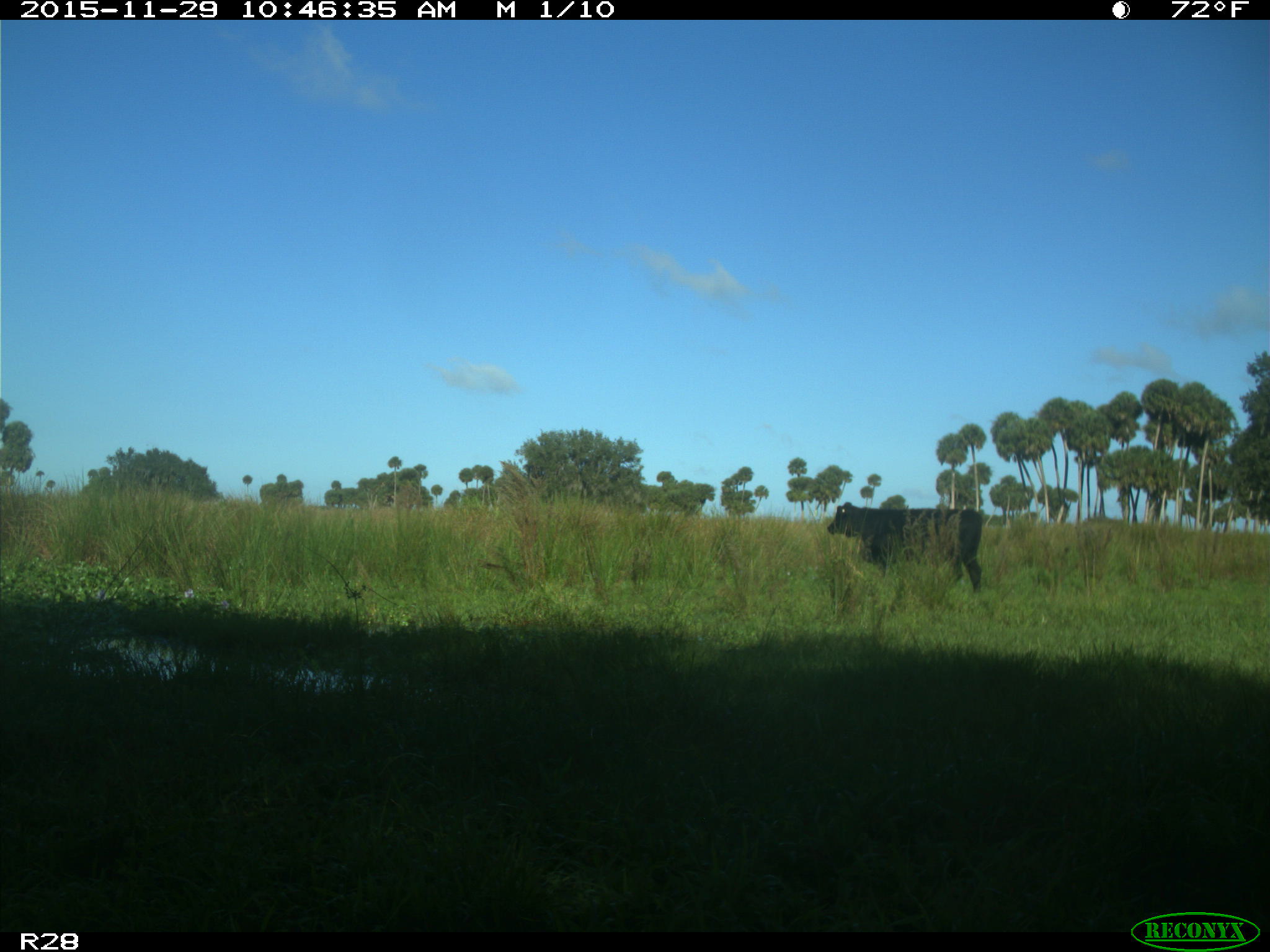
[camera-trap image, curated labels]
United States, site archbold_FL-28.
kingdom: Animalia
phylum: Chordata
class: Mammalia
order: Artiodactyla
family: Bovidae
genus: Bos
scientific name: Bos taurus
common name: domestic cow